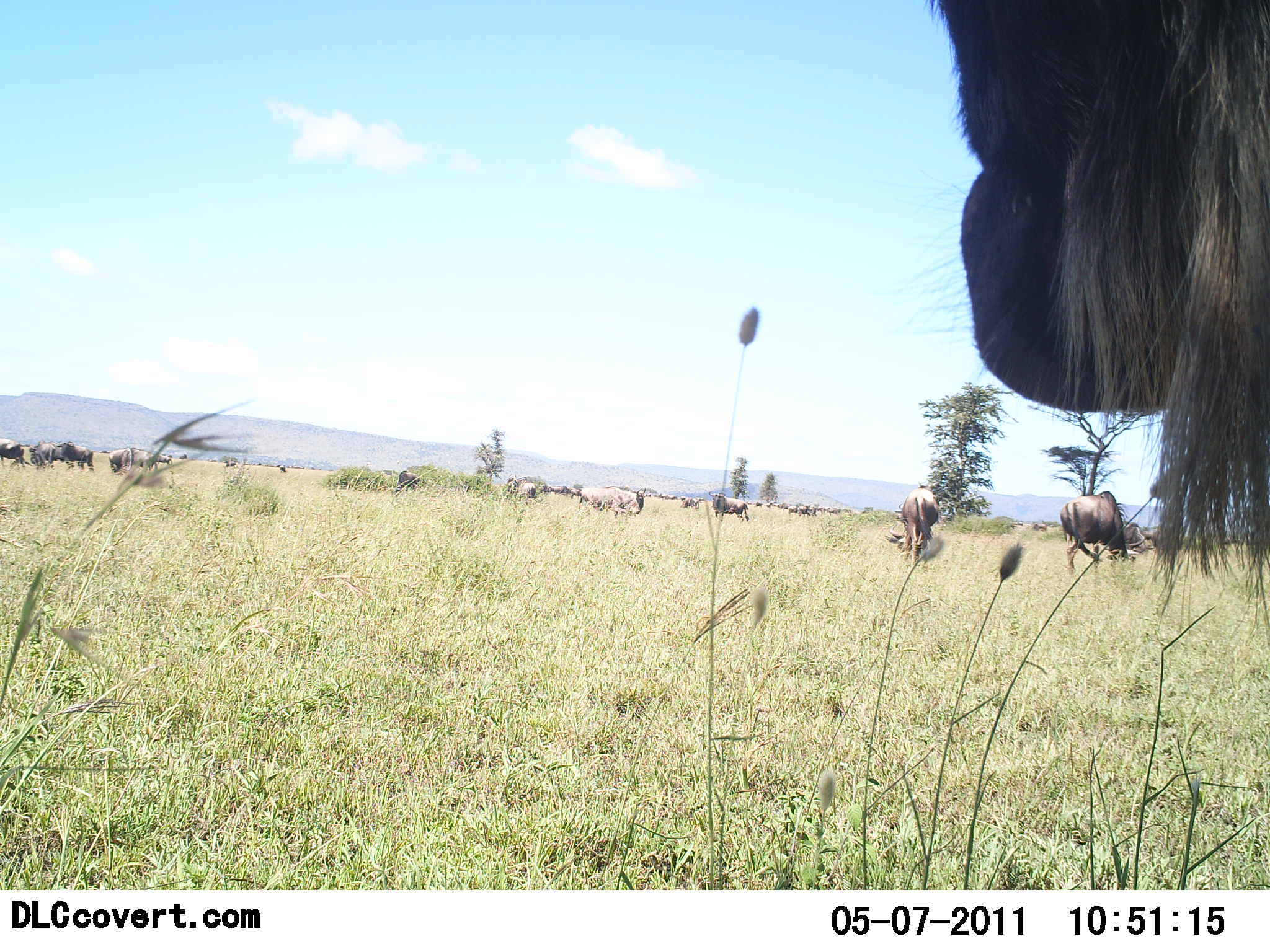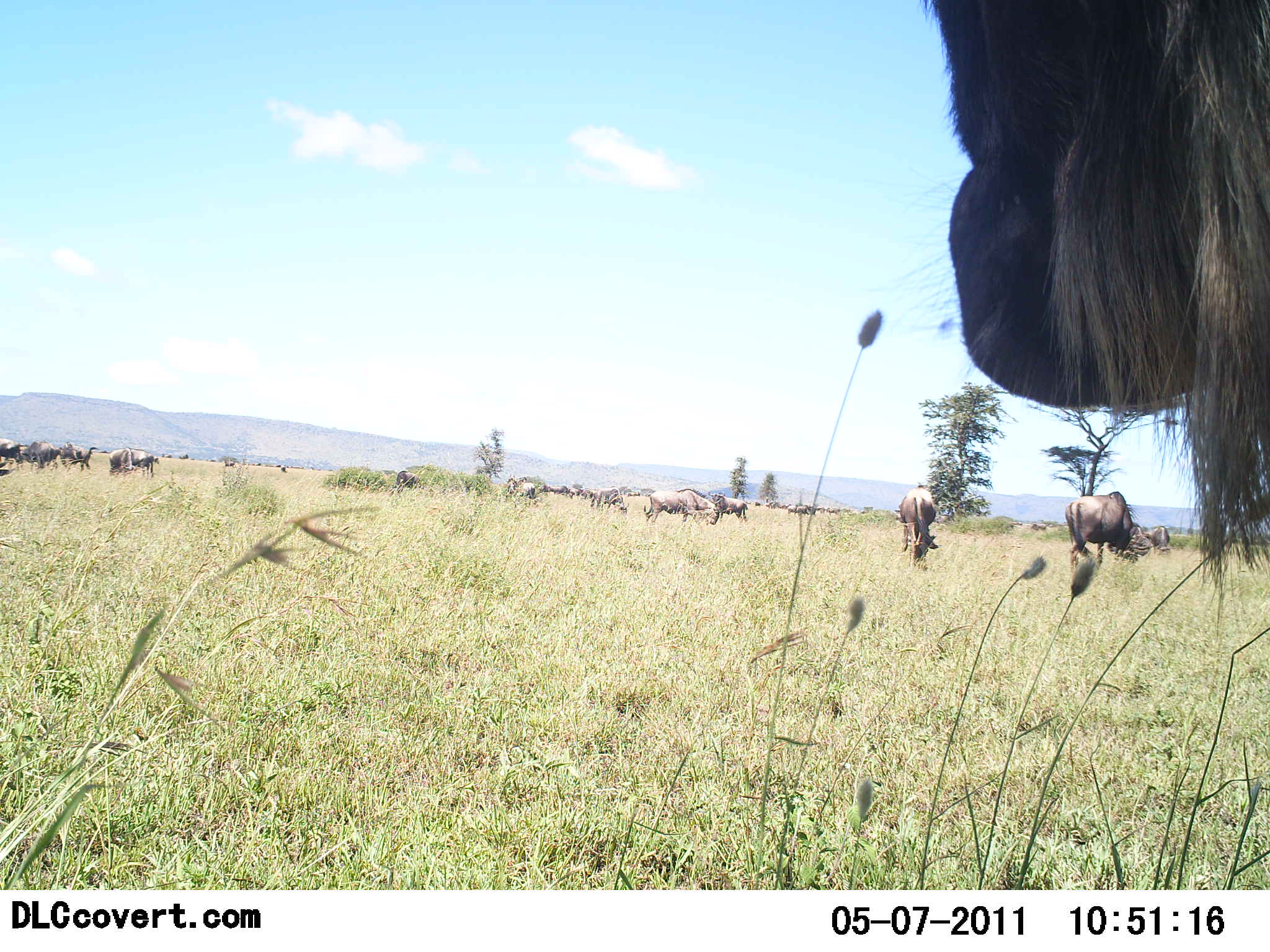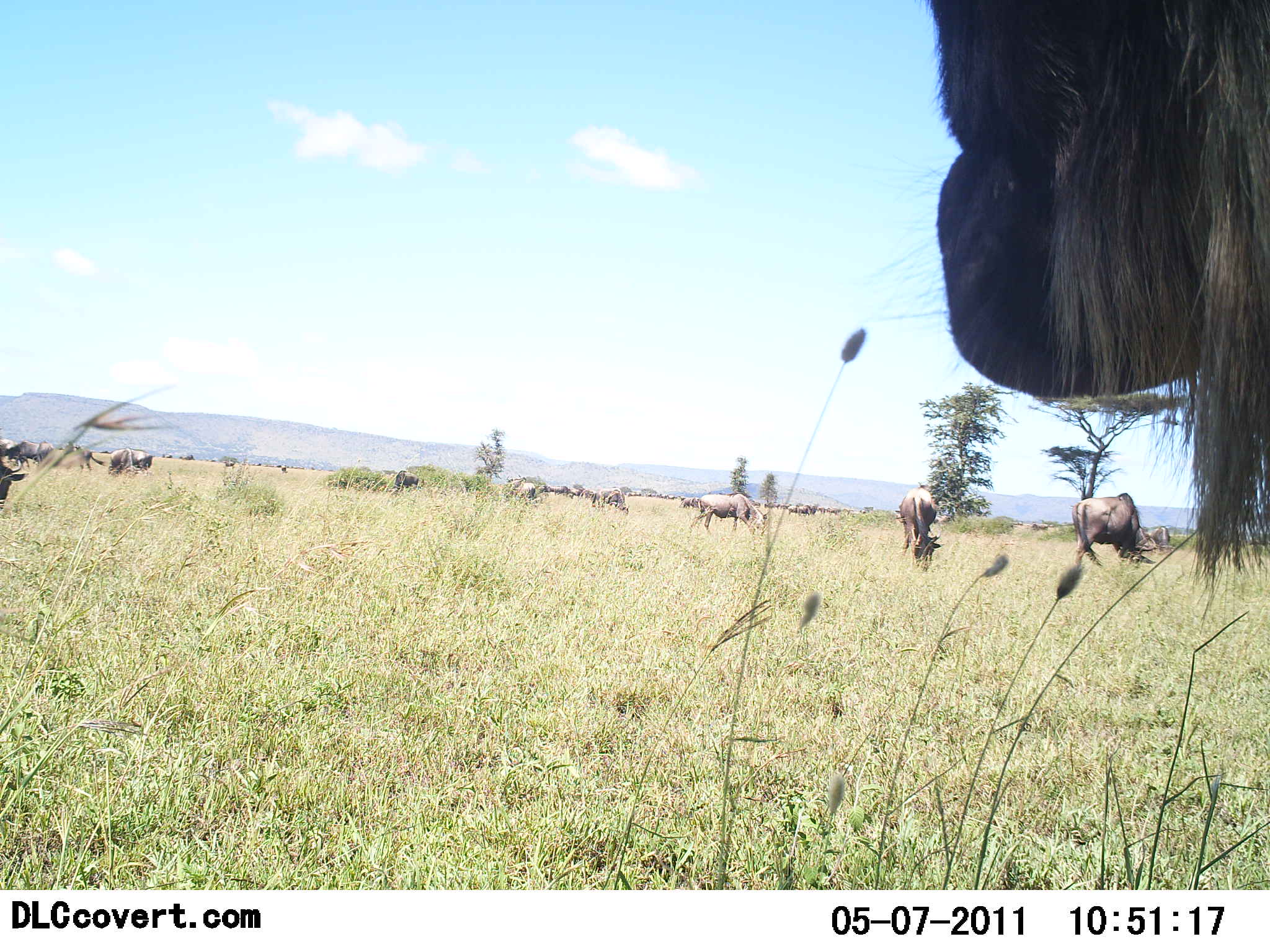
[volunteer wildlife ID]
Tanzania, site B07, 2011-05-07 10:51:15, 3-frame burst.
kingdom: Animalia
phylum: Chordata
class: Mammalia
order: Artiodactyla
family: Bovidae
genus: Connochaetes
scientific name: Connochaetes taurinus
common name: blue wildebeest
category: wildebeest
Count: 11-50.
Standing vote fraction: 33%.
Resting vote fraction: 0%.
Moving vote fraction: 50%.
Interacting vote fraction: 0%.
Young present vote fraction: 0%.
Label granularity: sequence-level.